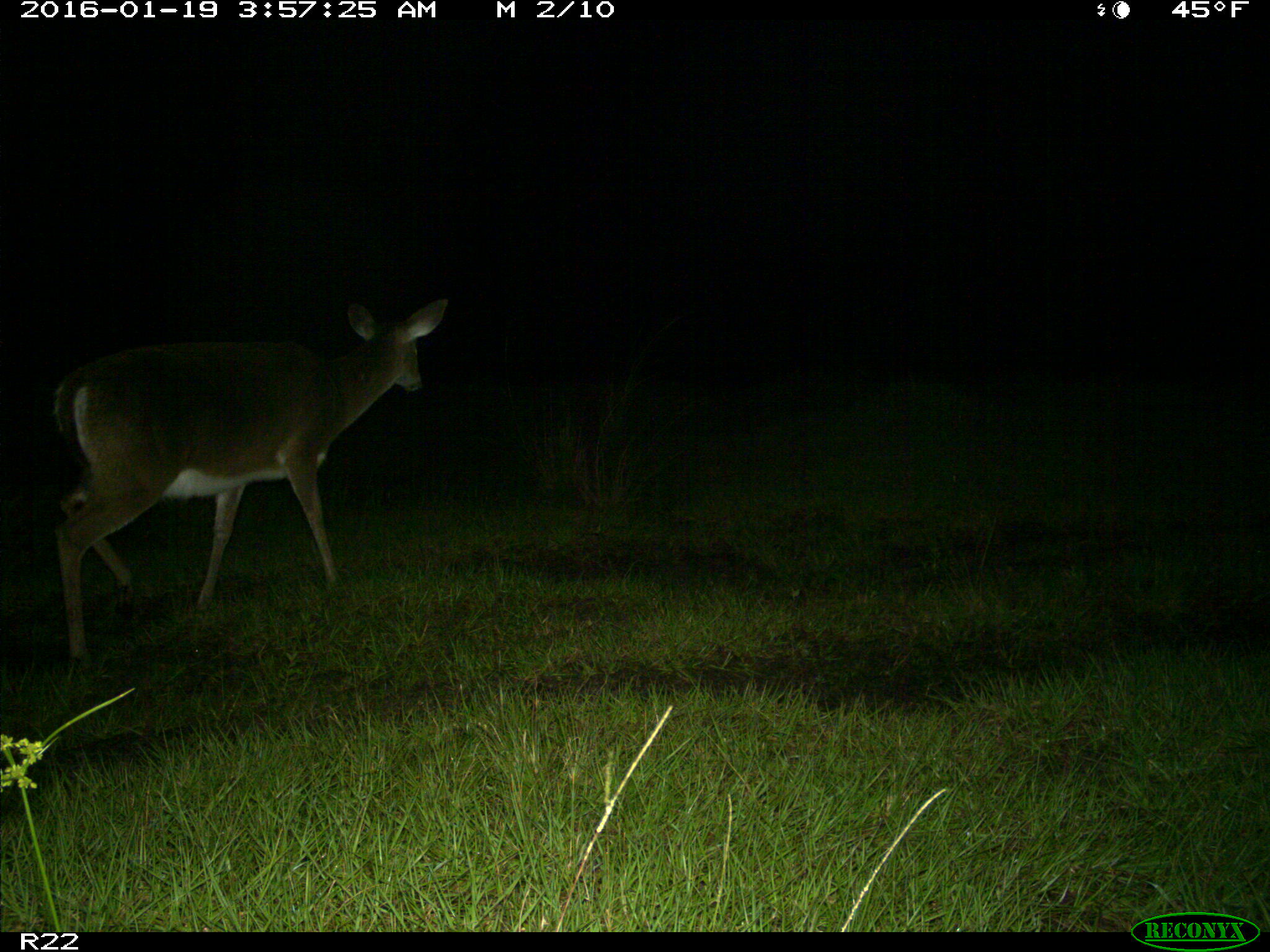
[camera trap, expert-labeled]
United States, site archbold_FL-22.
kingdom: Animalia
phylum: Chordata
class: Mammalia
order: Artiodactyla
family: Cervidae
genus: Odocoileus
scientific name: Odocoileus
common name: deer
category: unidentified deer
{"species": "unidentified deer (deer) (Odocoileus)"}